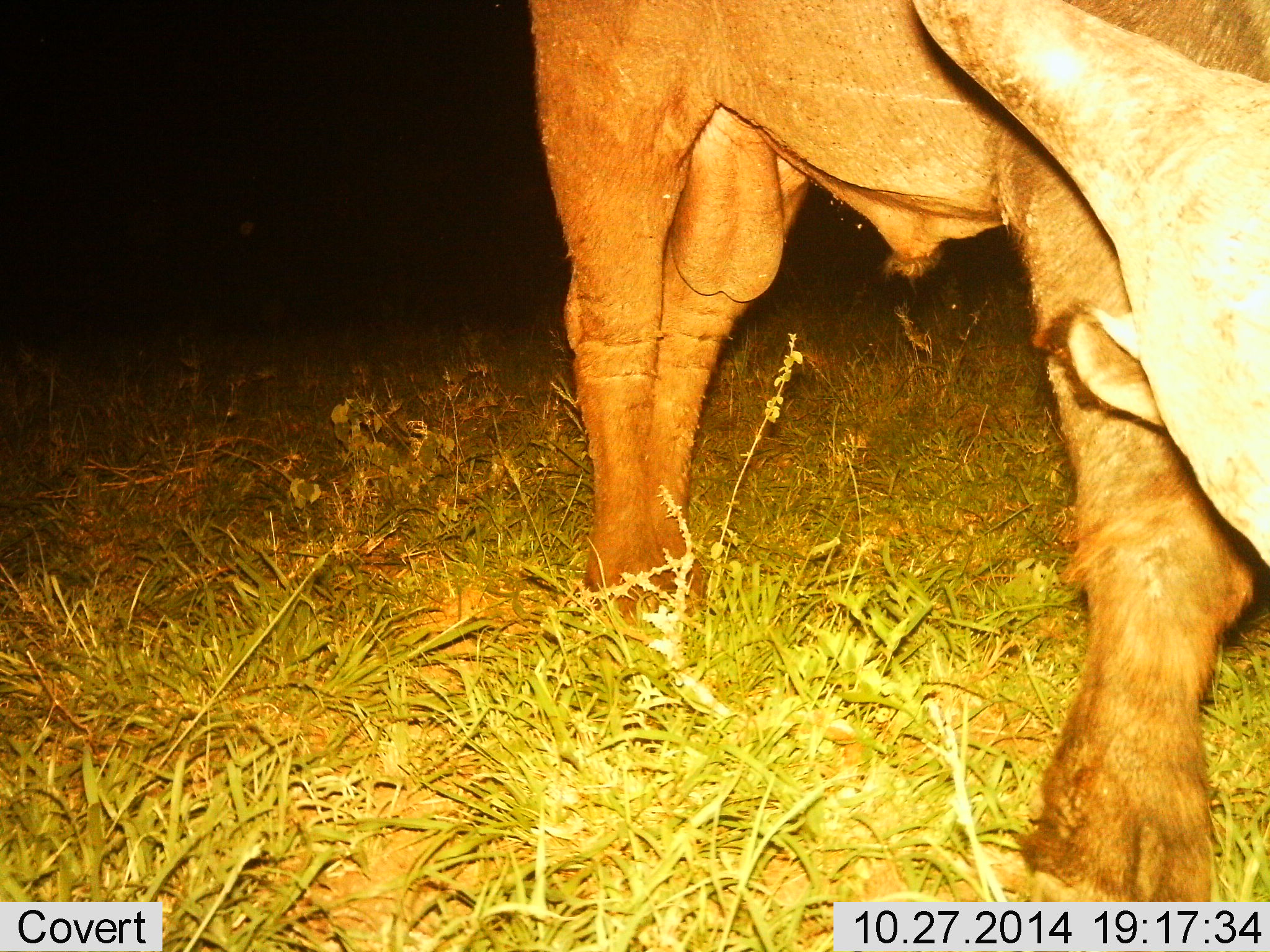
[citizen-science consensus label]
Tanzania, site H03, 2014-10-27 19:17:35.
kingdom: Animalia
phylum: Chordata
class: Mammalia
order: Artiodactyla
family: Bovidae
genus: Syncerus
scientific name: Syncerus caffer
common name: cape buffalo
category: buffalo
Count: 1.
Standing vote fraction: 90%.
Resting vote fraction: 0%.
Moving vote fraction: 0%.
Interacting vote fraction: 0%.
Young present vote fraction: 0%.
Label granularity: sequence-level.